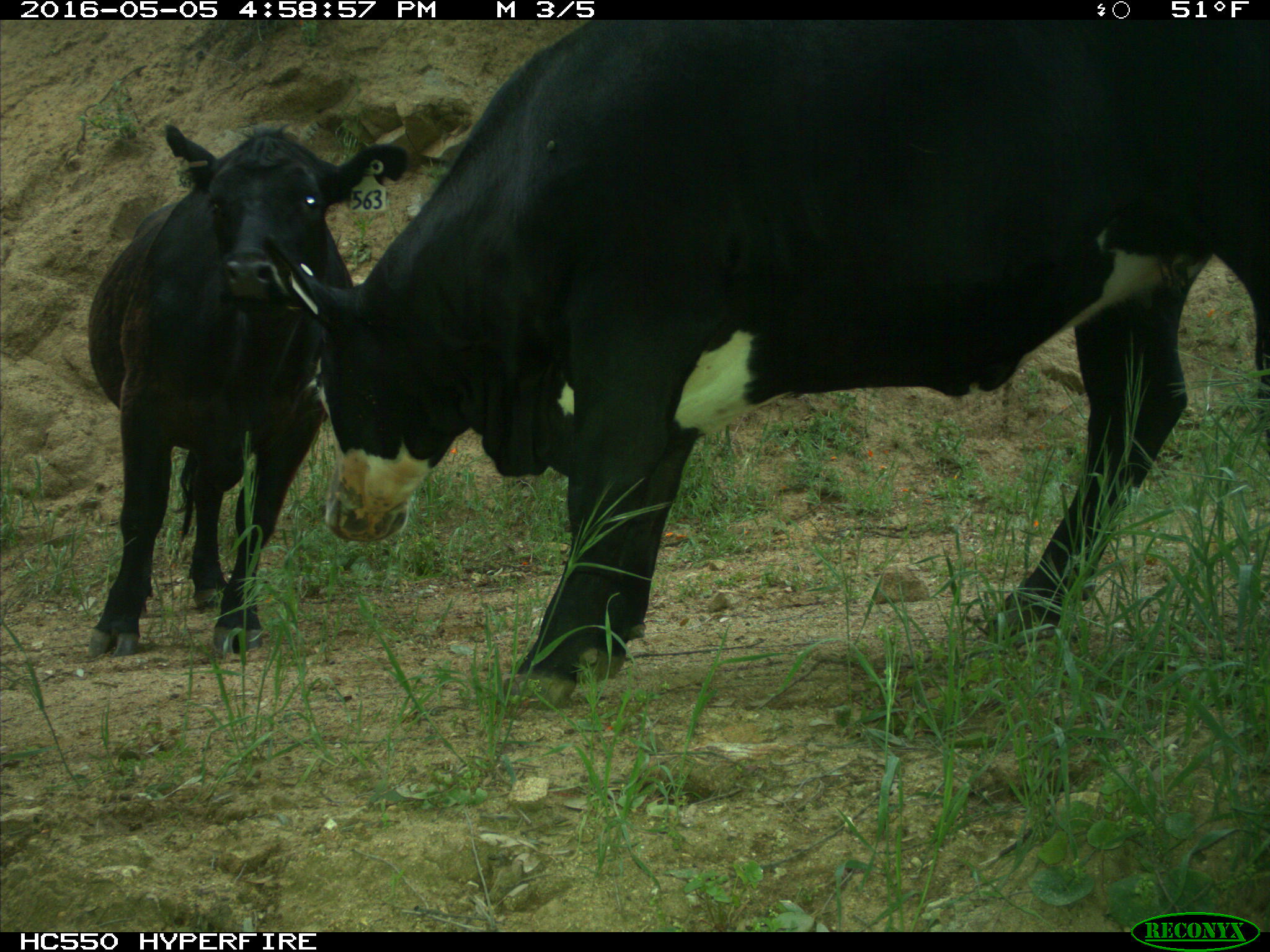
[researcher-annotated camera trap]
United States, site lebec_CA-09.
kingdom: Animalia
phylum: Chordata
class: Mammalia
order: Artiodactyla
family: Bovidae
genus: Bos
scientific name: Bos taurus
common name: domestic cow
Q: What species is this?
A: Bos taurus (domestic cow).